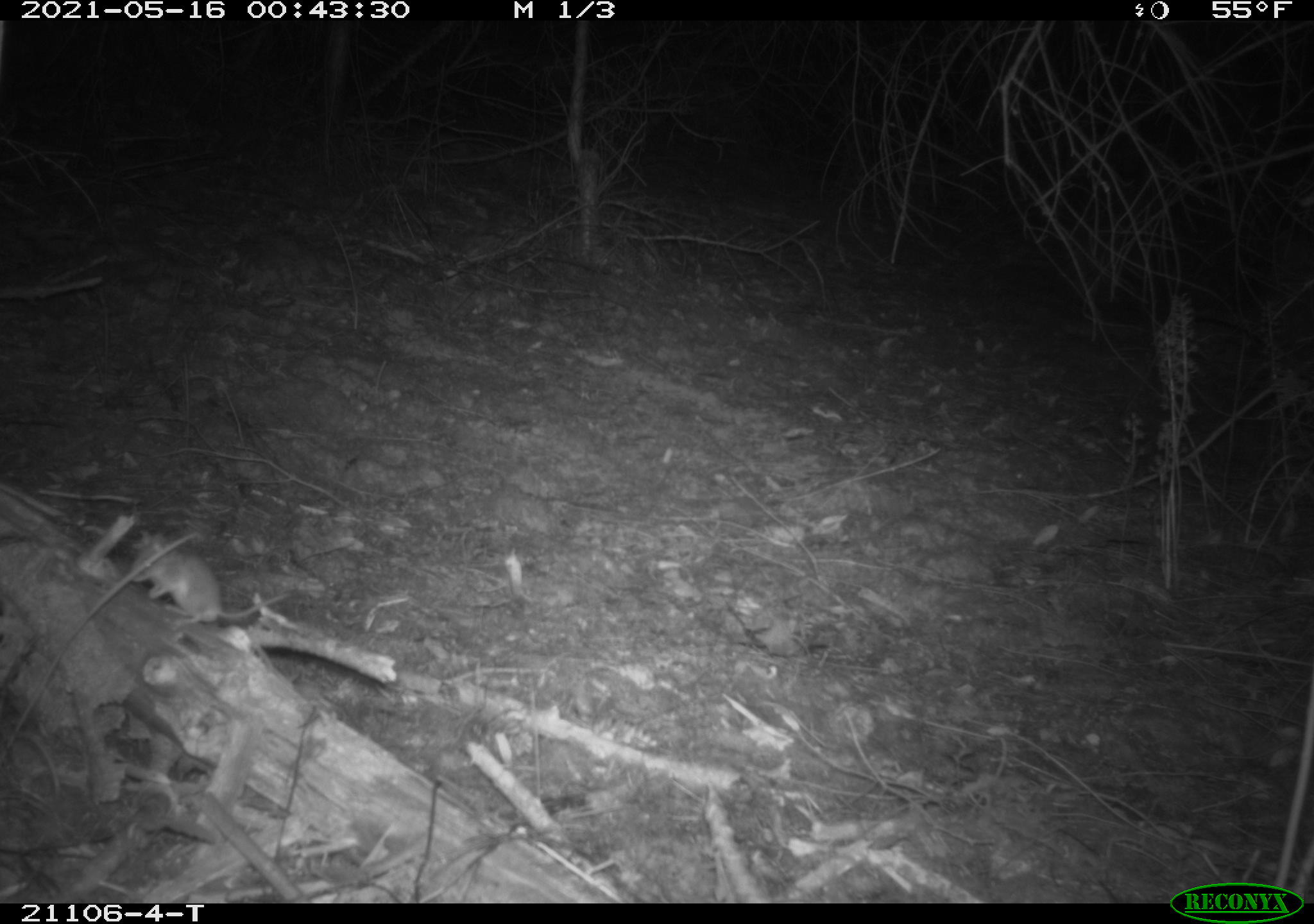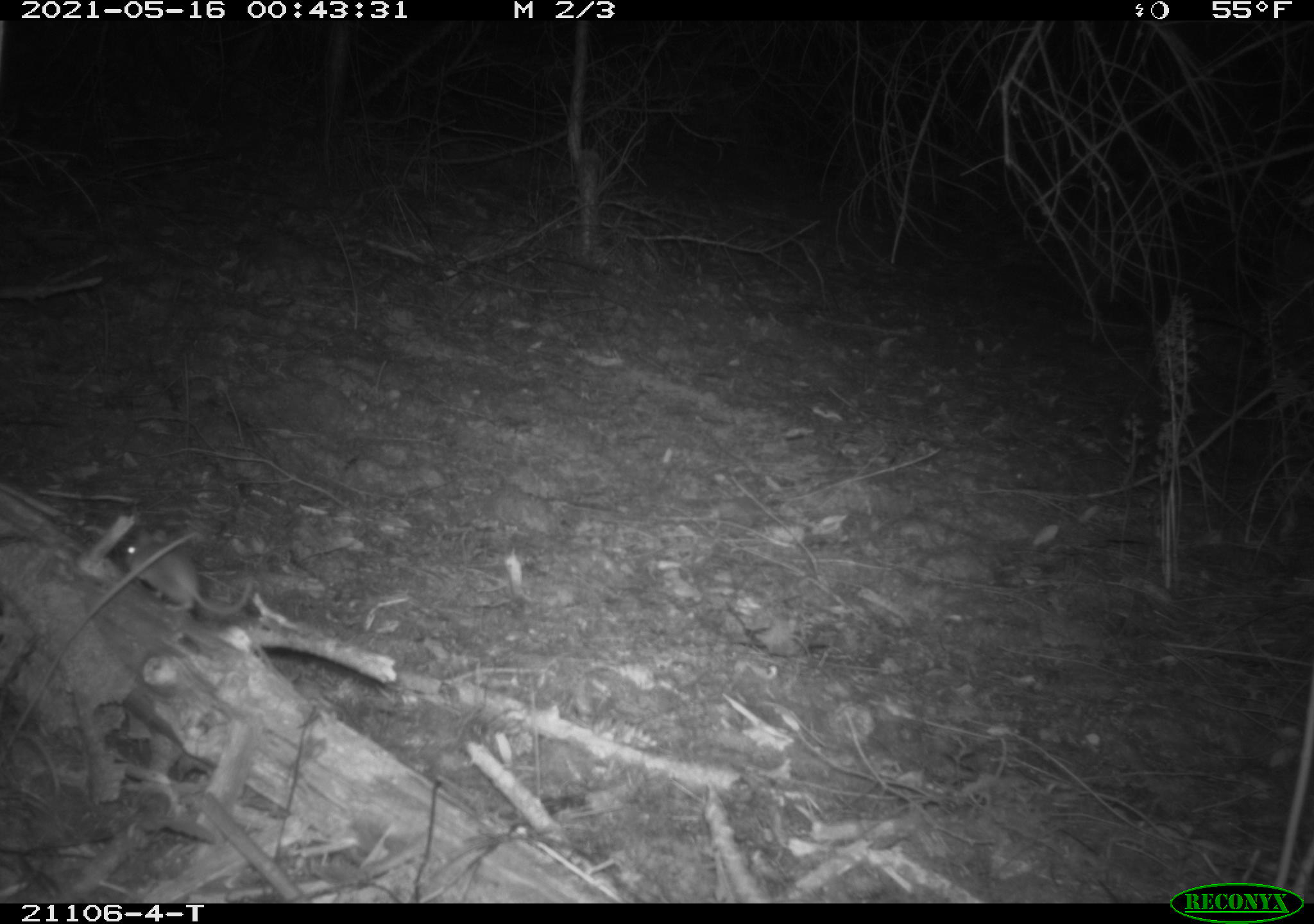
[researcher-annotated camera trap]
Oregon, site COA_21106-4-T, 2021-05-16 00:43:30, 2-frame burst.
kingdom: Animalia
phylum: Chordata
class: Mammalia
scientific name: Mammalia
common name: small mammal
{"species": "small mammal (Mammalia)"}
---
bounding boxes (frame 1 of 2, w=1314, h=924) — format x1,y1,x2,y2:
small mammal: 102,507,330,647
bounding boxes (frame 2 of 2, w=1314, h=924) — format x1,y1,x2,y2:
small mammal: 103,518,298,646